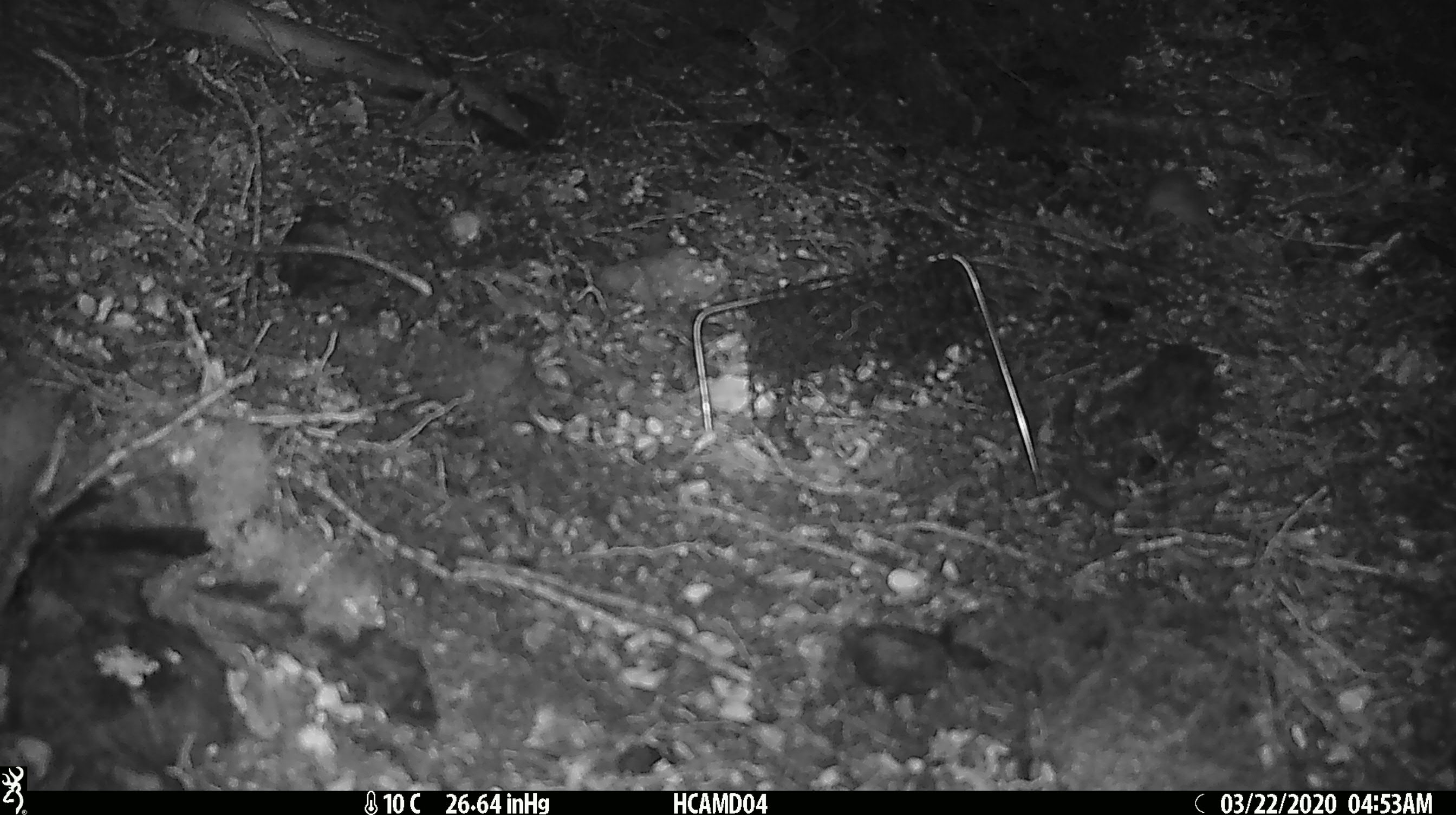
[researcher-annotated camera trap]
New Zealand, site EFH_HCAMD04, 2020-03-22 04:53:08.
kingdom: Animalia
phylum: Chordata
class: Mammalia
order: Rodentia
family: Muridae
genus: Mus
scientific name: Mus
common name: mouse